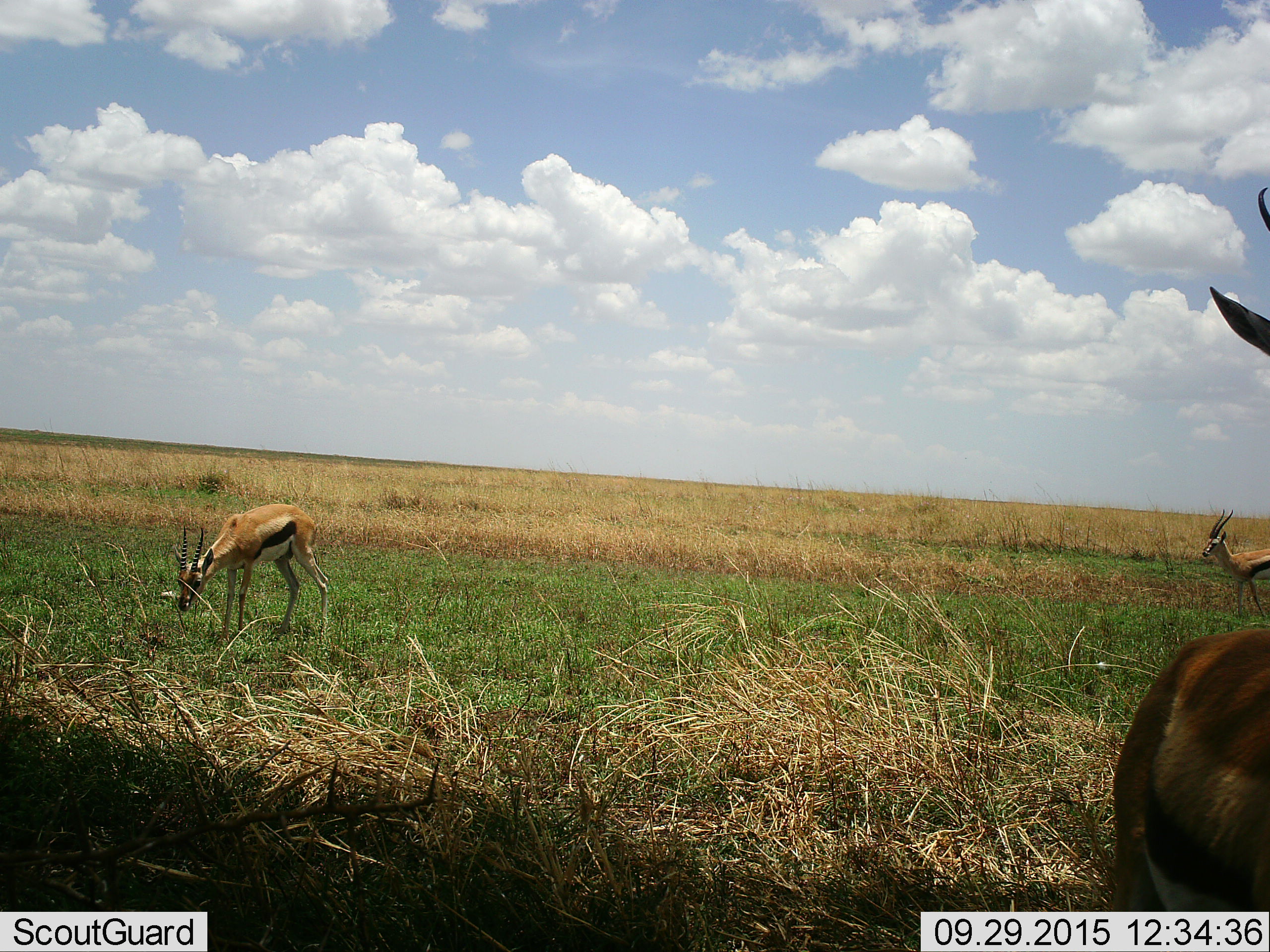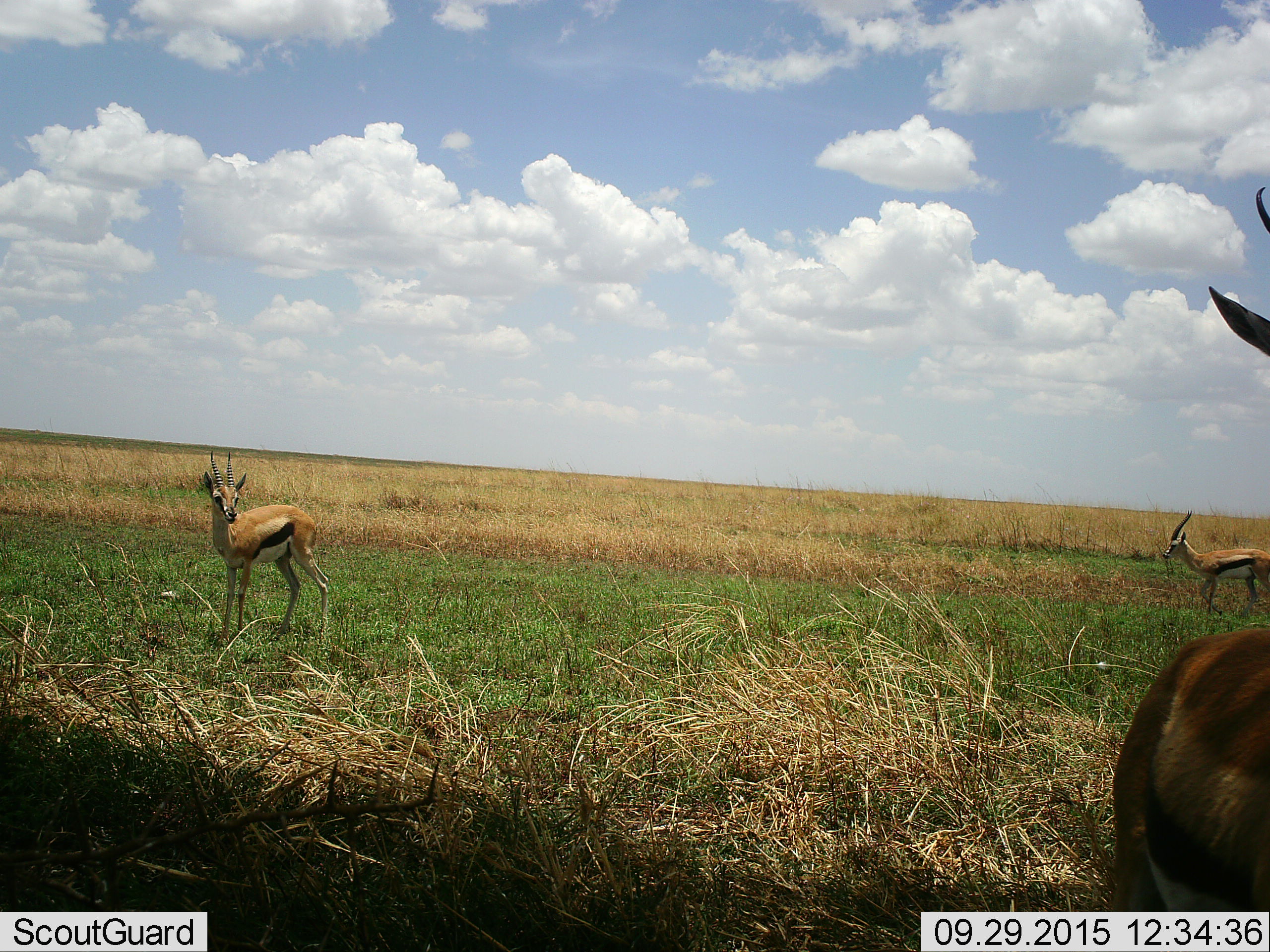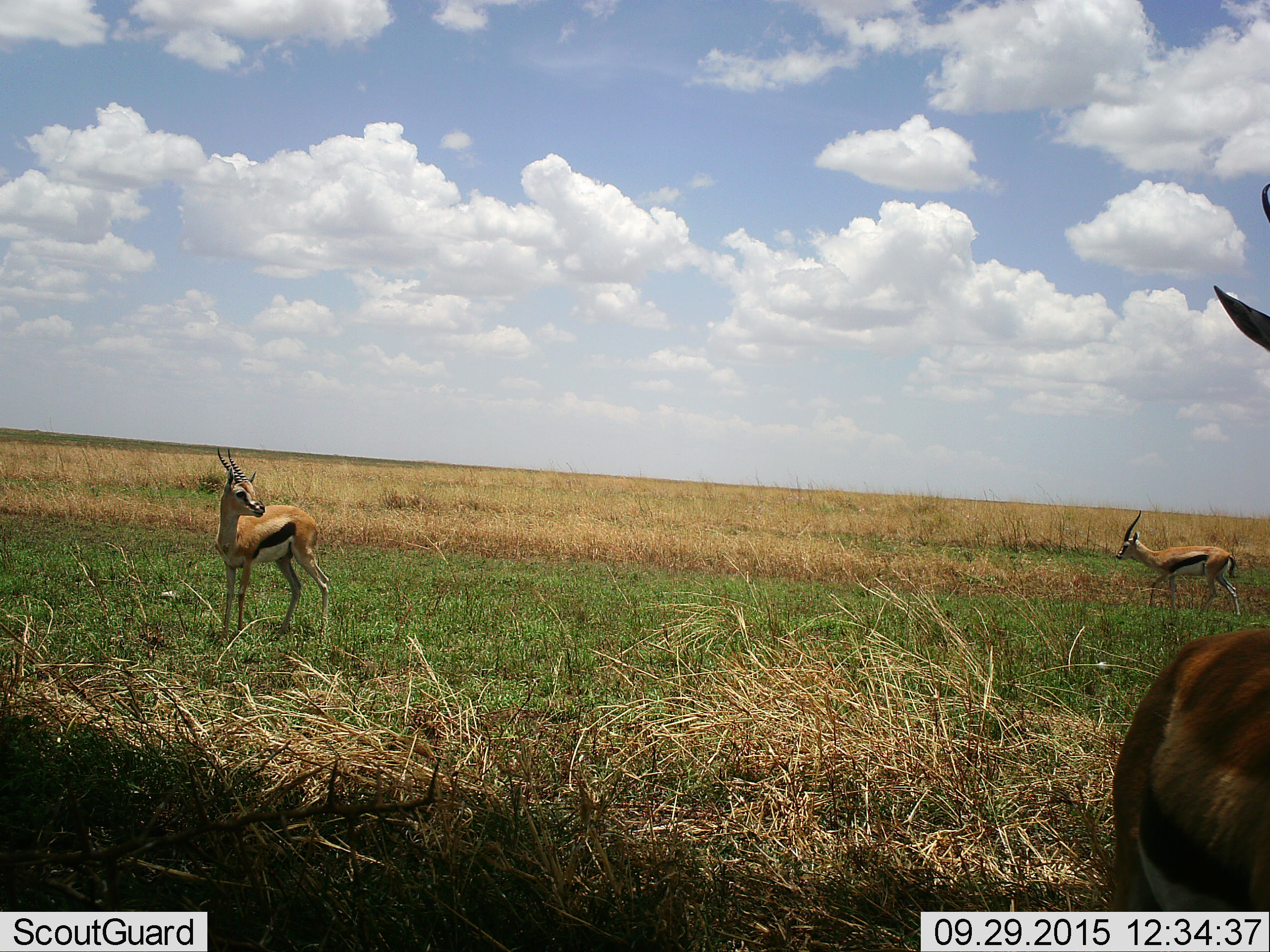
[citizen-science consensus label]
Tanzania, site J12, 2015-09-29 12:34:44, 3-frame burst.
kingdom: Animalia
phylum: Chordata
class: Mammalia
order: Artiodactyla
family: Bovidae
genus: Eudorcas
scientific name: Eudorcas thomsonii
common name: thomson's gazelle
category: gazellethomsons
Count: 3.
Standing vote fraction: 88%.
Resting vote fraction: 0%.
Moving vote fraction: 75%.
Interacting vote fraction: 0%.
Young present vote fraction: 0%.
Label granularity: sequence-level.